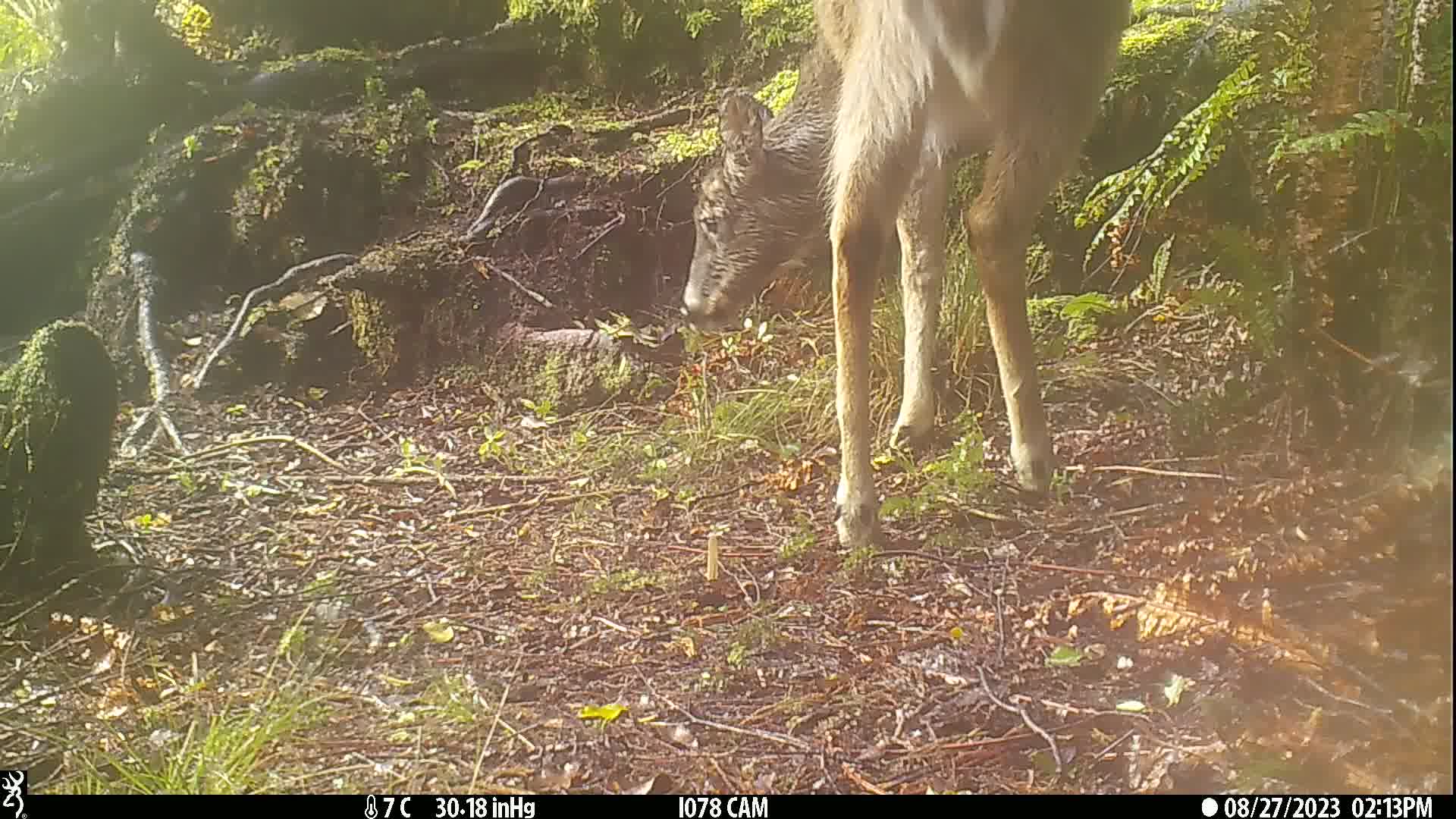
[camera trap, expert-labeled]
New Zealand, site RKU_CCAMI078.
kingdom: Animalia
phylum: Chordata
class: Mammalia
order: Artiodactyla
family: Cervidae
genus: Odocoileus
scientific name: Odocoileus virginianus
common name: white-tailed deer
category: white tailed deer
White tailed deer (white-tailed deer) (Odocoileus virginianus).